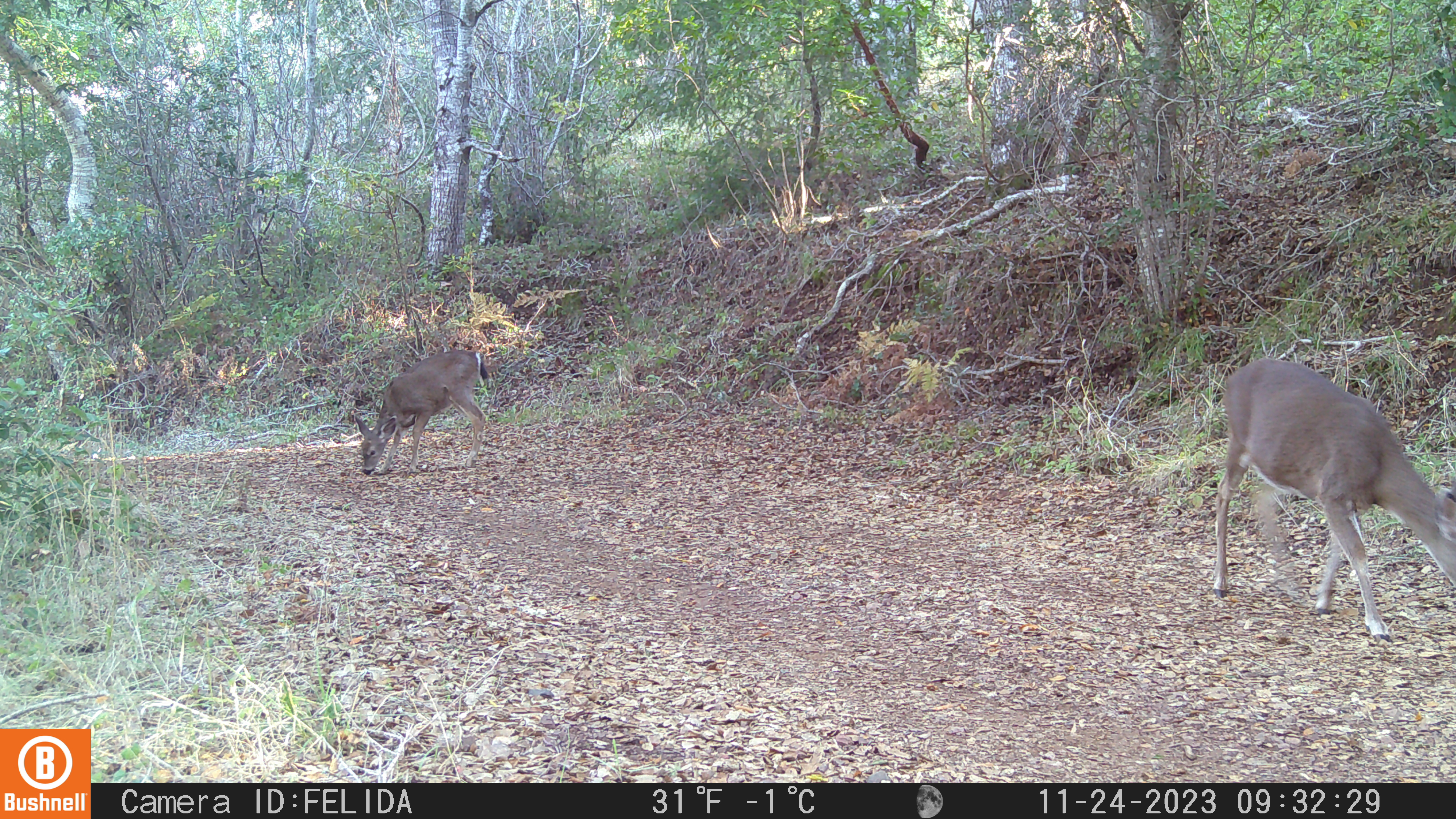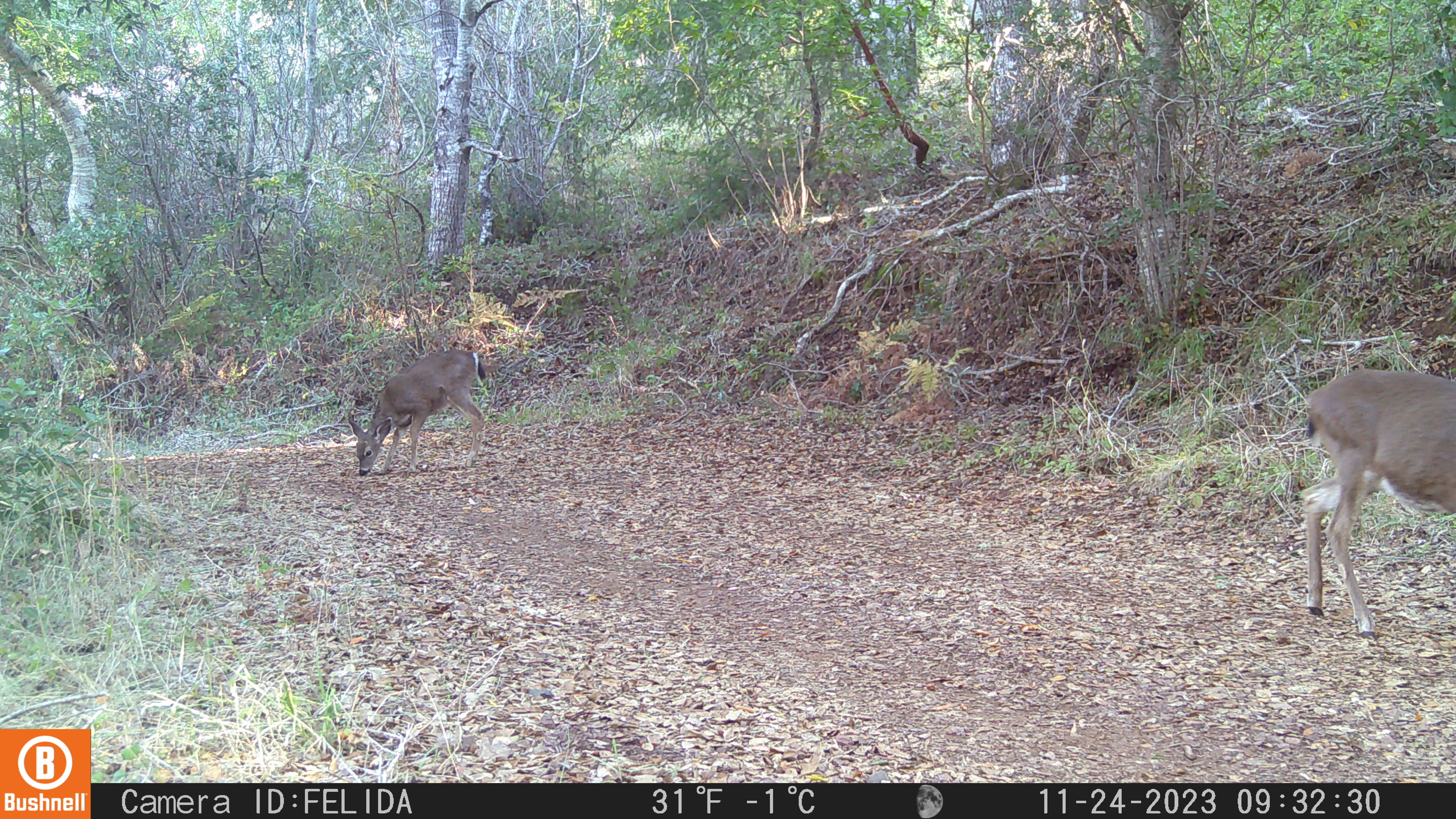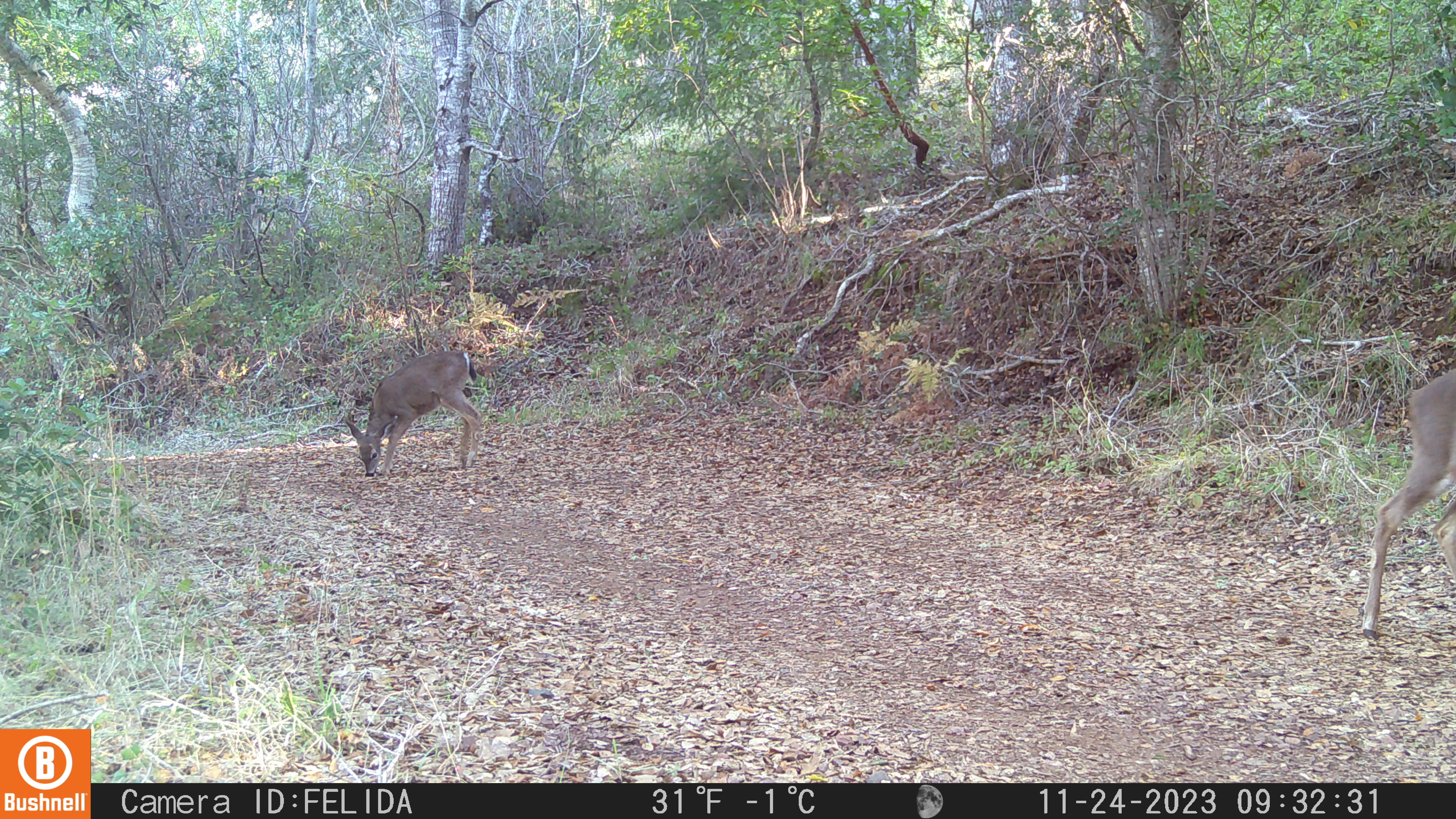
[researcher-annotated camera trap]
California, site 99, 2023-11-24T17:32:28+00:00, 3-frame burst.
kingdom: Animalia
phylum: Chordata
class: Mammalia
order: Artiodactyla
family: Cervidae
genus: Odocoileus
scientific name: Odocoileus hemionus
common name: mule deer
Mule deer (Odocoileus hemionus).